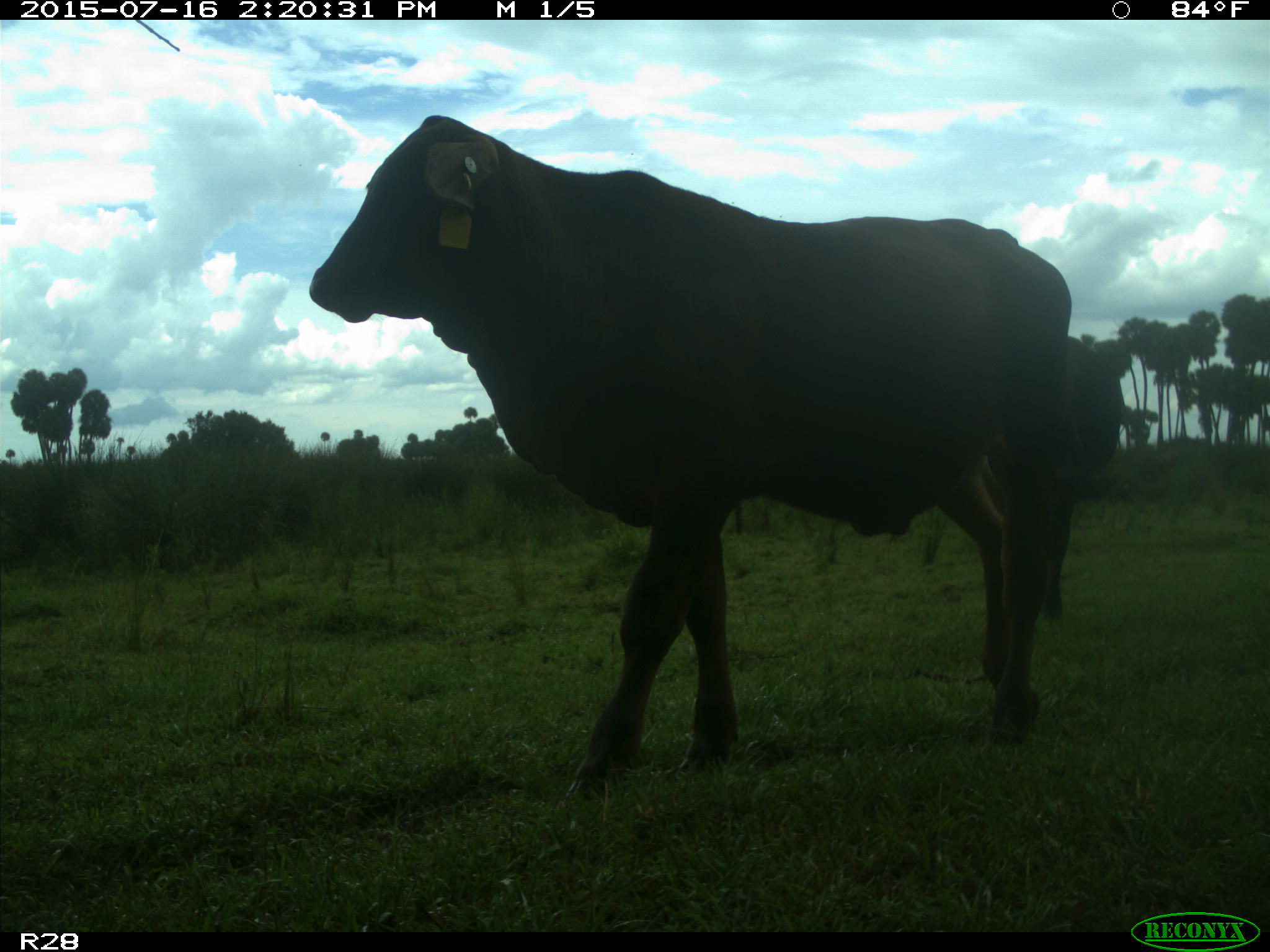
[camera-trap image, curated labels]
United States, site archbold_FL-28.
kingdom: Animalia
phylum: Chordata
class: Mammalia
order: Artiodactyla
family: Bovidae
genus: Bos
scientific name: Bos taurus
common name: domestic cow